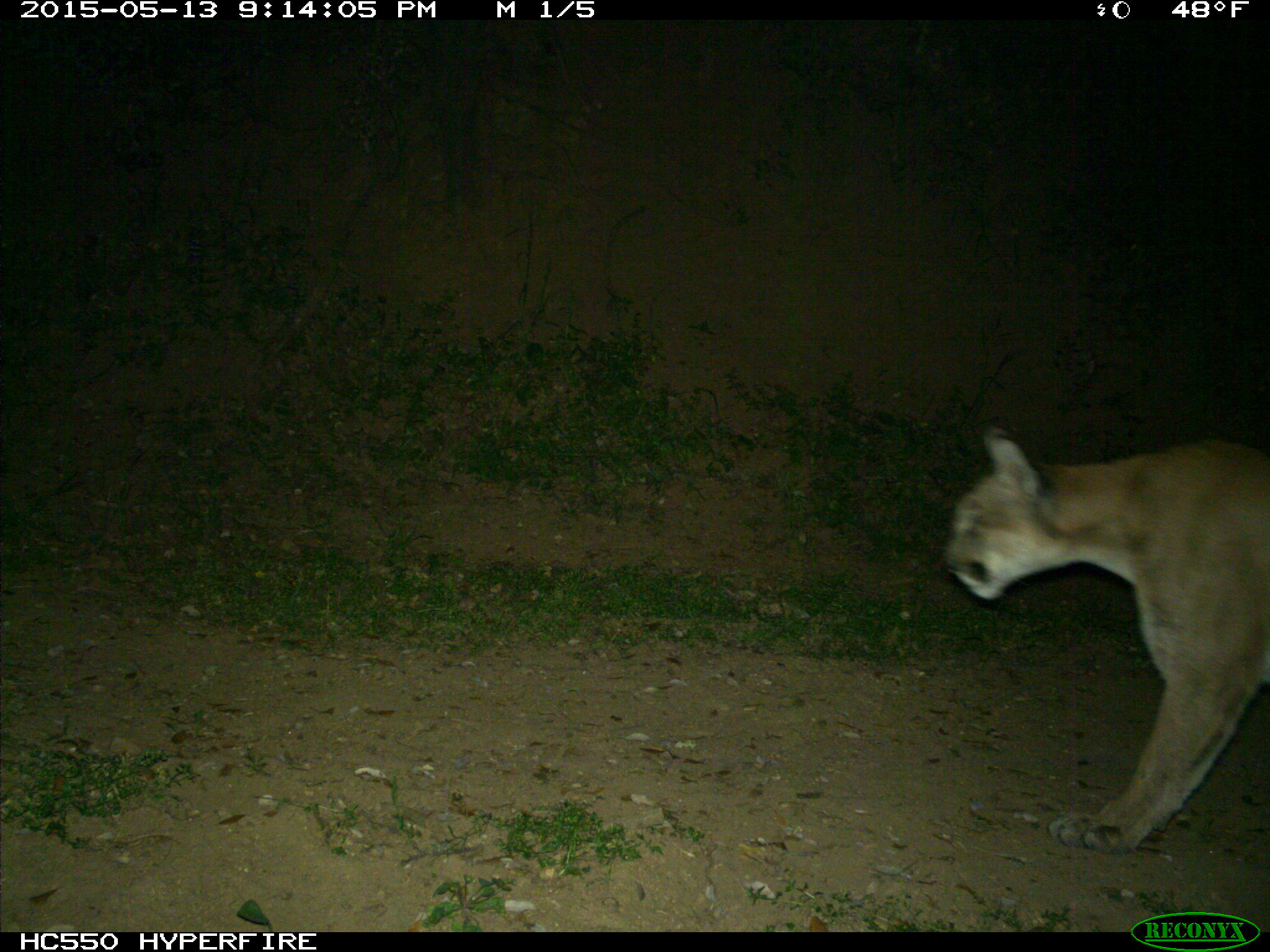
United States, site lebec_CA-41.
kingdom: Animalia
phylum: Chordata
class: Mammalia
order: Carnivora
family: Felidae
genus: Puma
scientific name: Puma concolor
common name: mountain lion